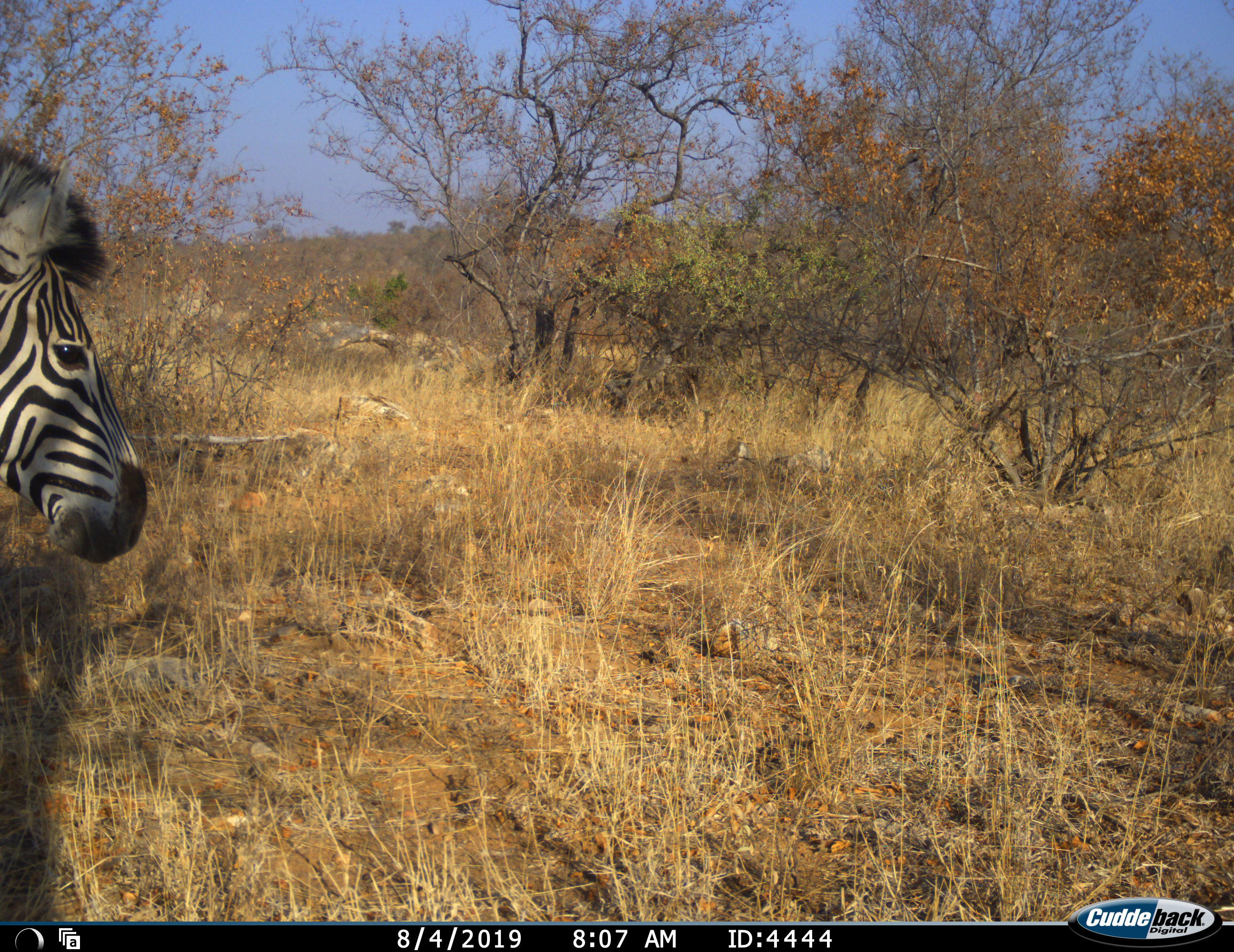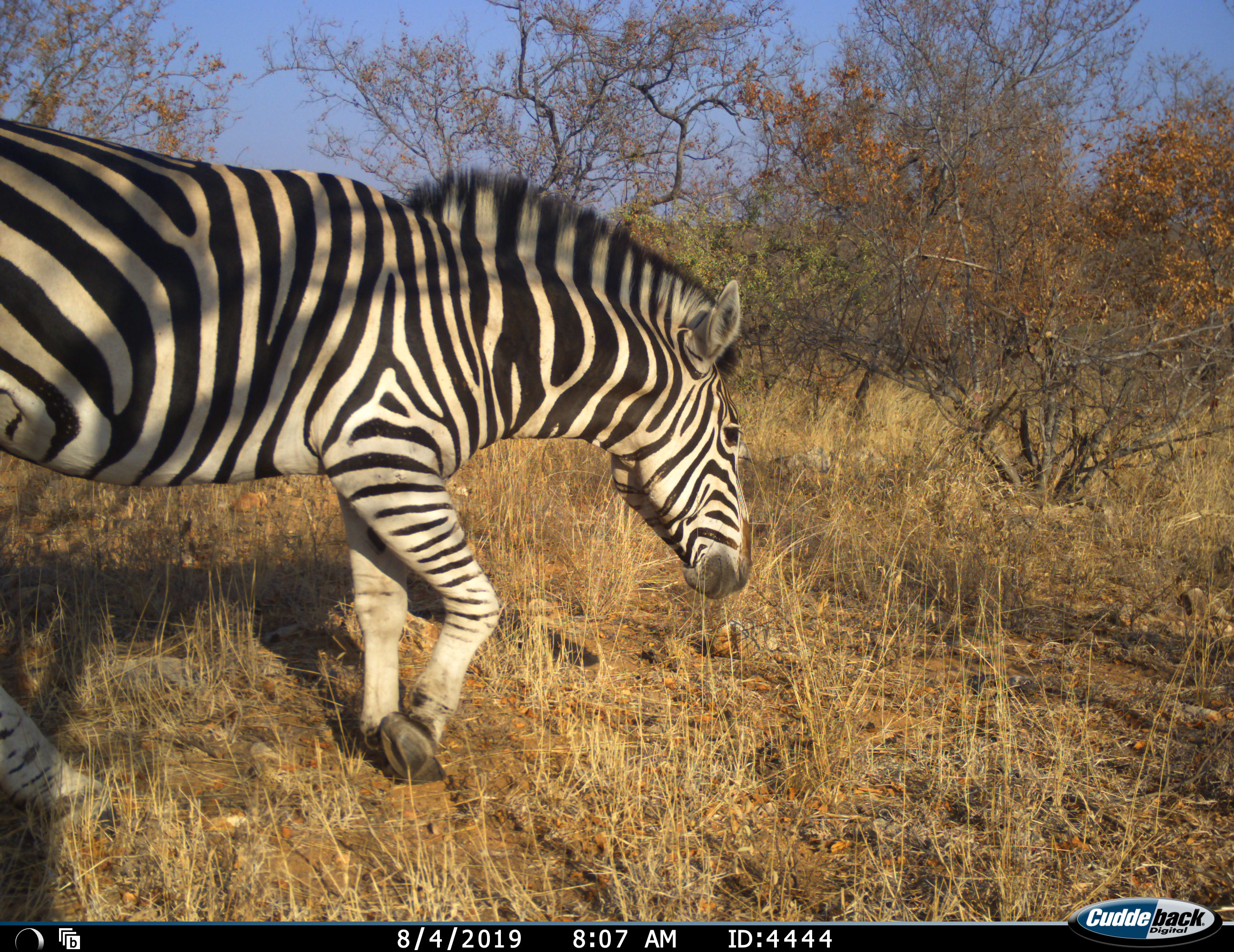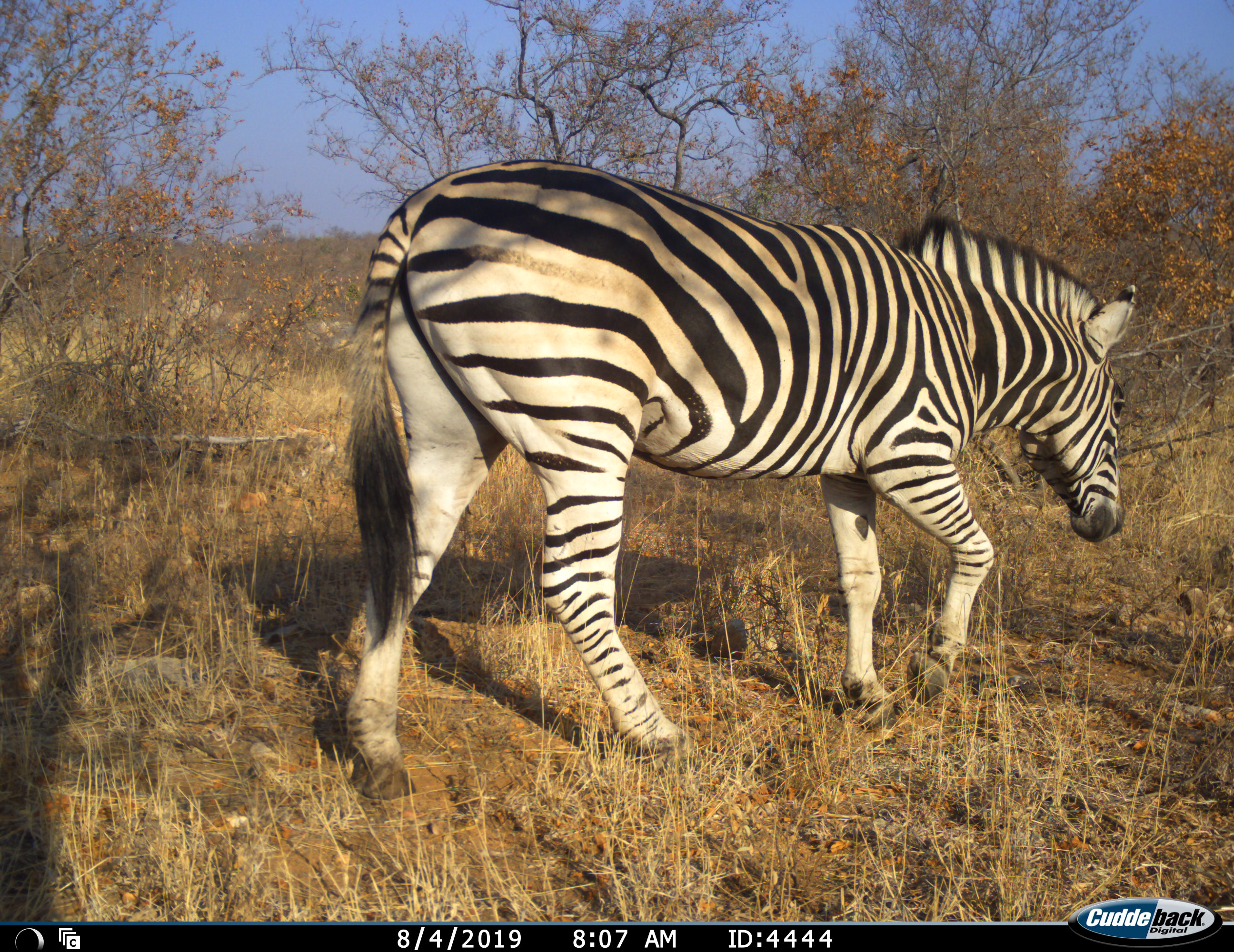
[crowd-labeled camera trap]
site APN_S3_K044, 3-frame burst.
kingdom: Animalia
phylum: Chordata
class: Mammalia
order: Perissodactyla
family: Equidae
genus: Equus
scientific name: Equus quagga burchellii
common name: burchell's zebra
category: zebraburchells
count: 1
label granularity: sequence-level